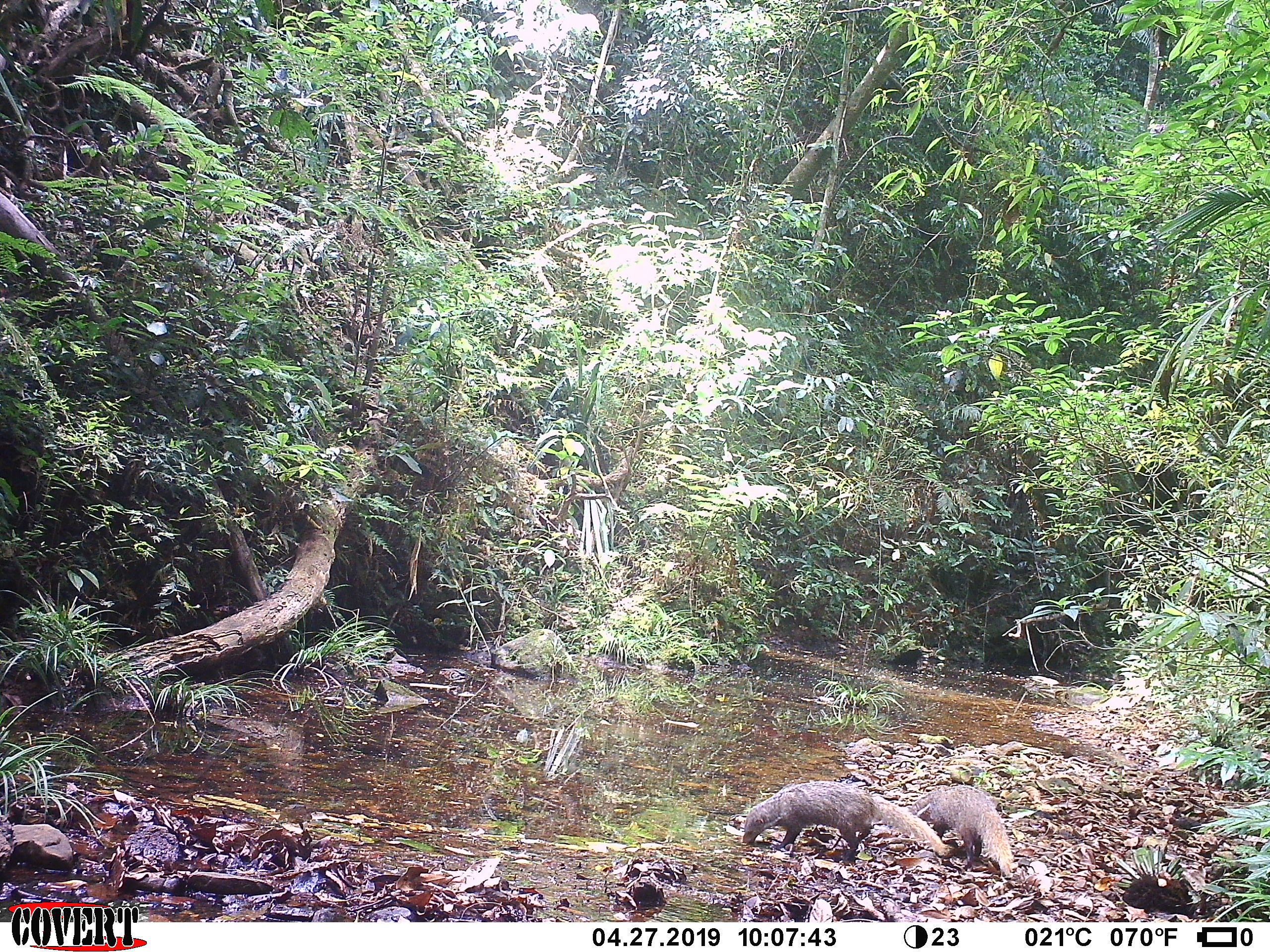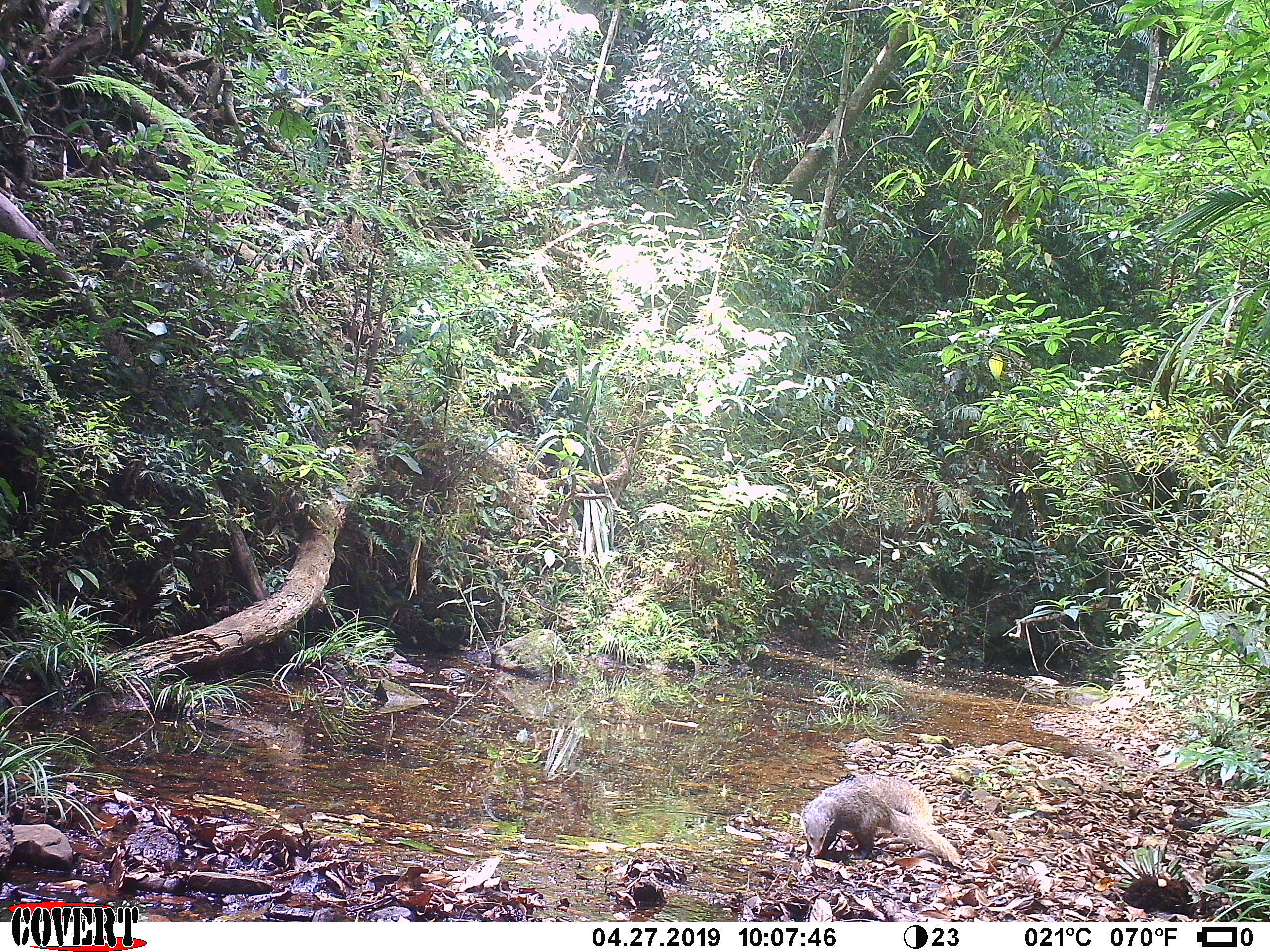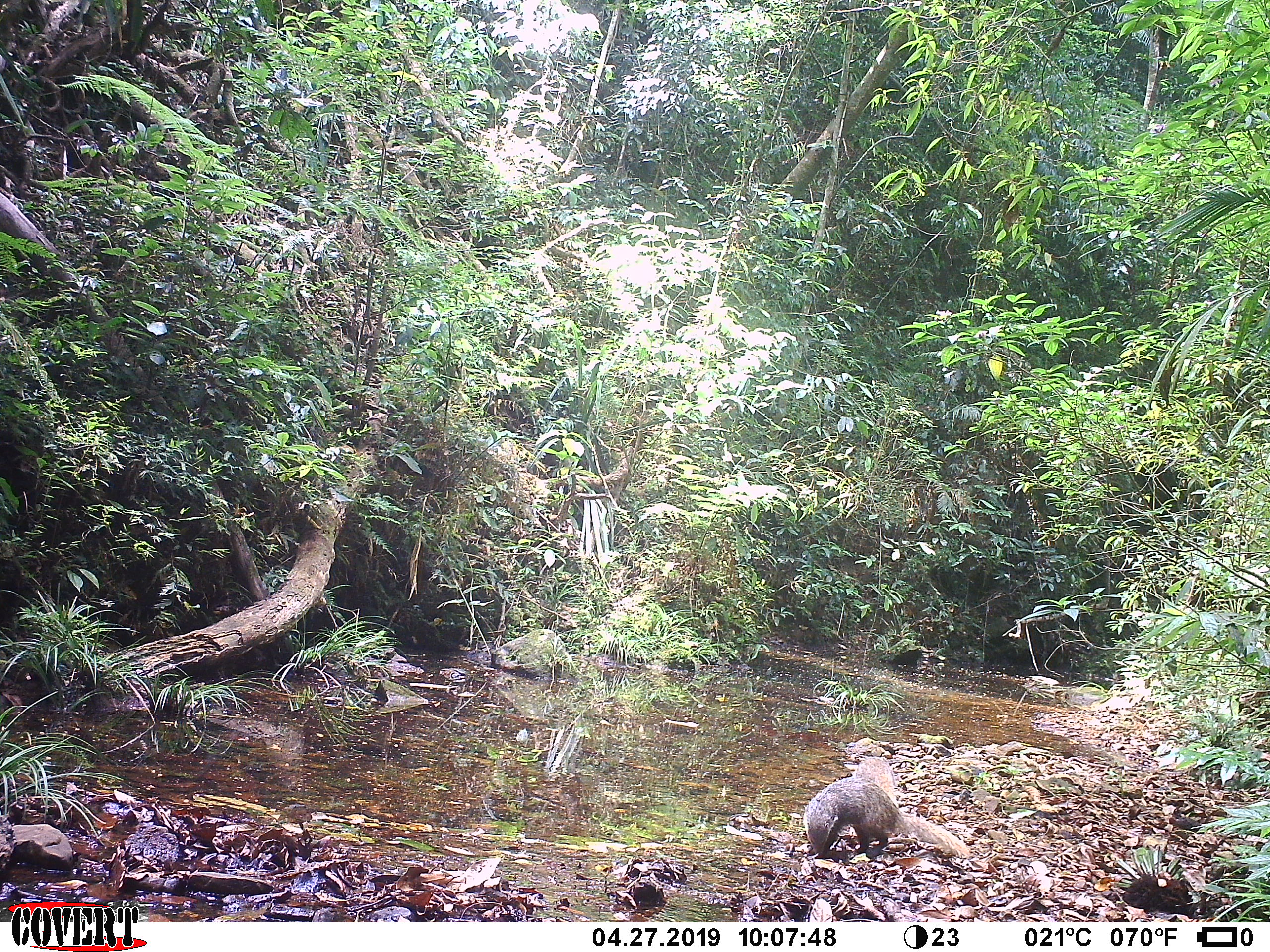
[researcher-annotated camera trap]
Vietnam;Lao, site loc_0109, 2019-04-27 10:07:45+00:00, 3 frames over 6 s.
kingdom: Animalia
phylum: Chordata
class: Mammalia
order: Carnivora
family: Herpestidae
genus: Urva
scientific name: Urva urva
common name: crab-eating mongoose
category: crab eating mongoose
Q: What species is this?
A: Crab eating mongoose (crab-eating mongoose) (Urva urva).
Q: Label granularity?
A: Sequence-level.